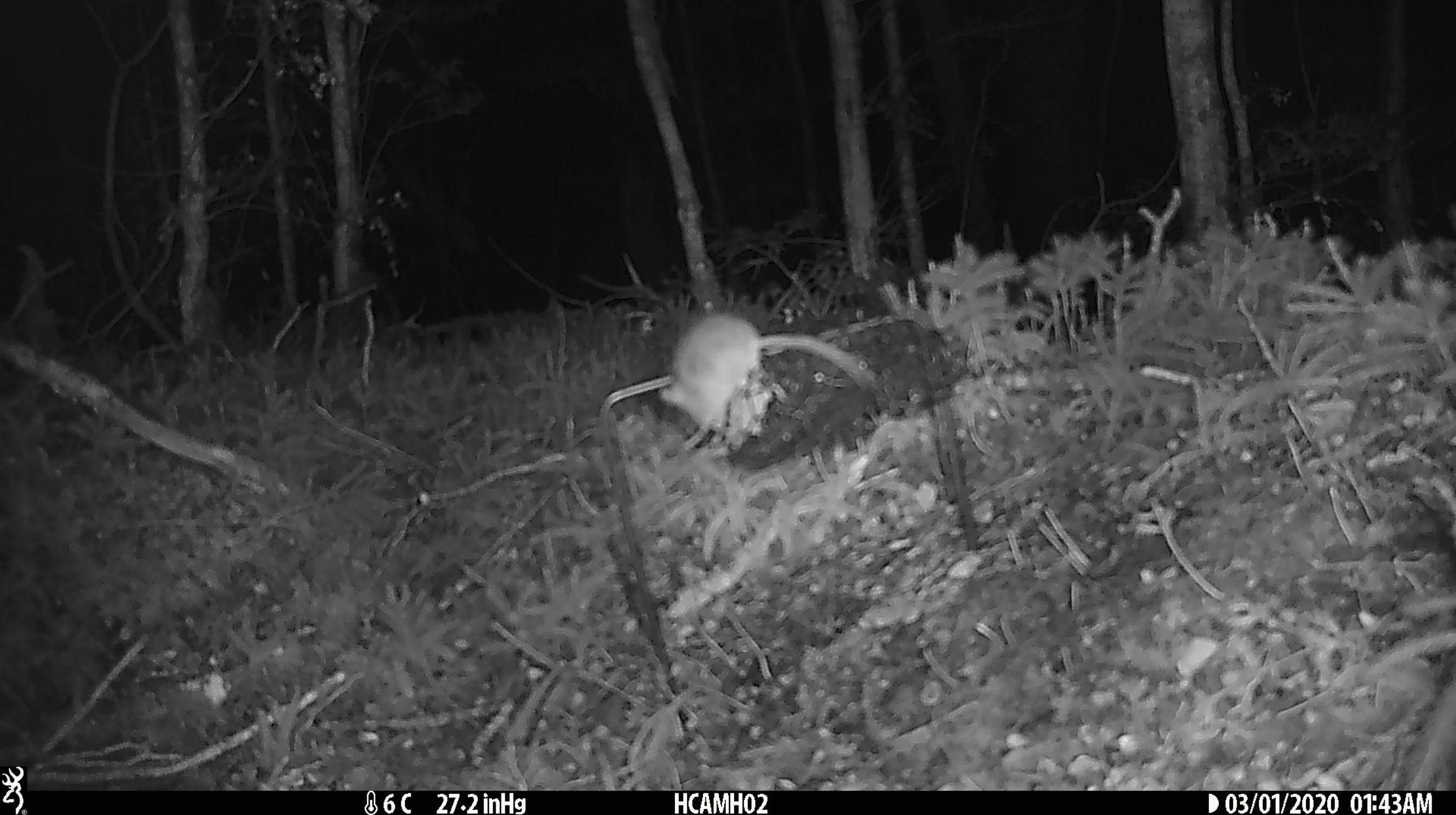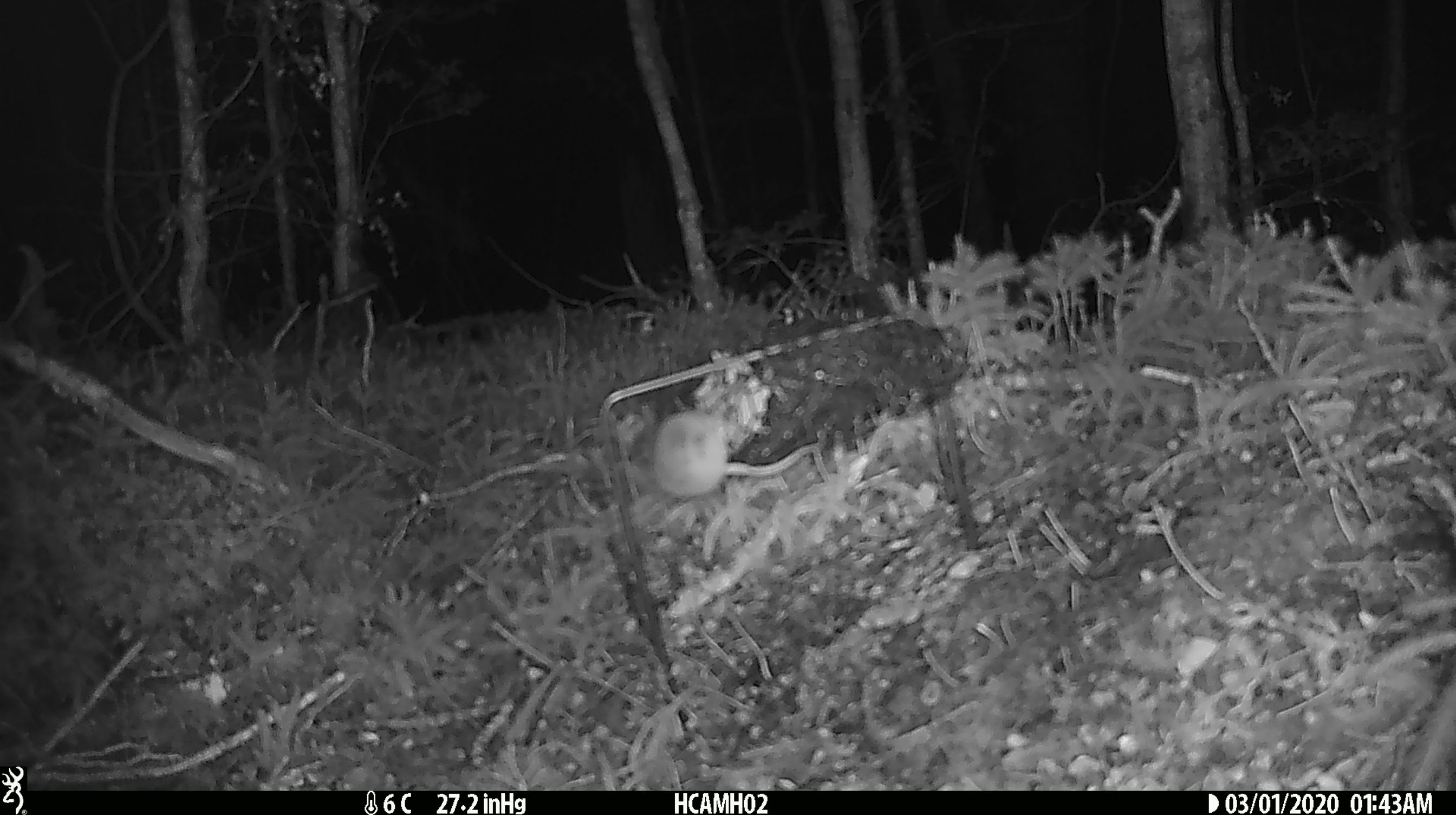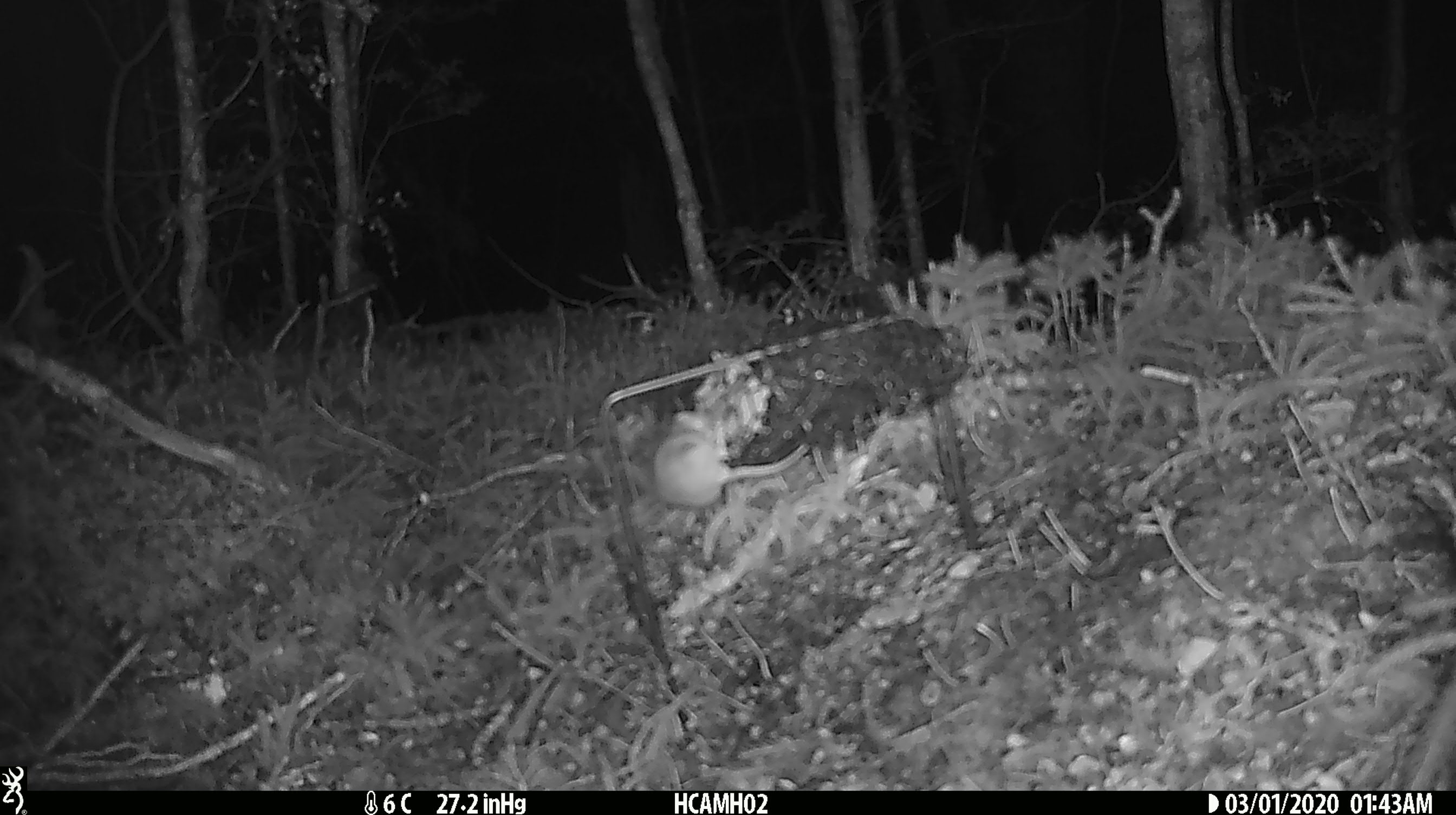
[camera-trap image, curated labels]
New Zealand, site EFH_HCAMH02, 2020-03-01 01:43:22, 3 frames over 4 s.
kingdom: Animalia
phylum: Chordata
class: Mammalia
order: Rodentia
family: Muridae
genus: Mus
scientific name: Mus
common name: mouse